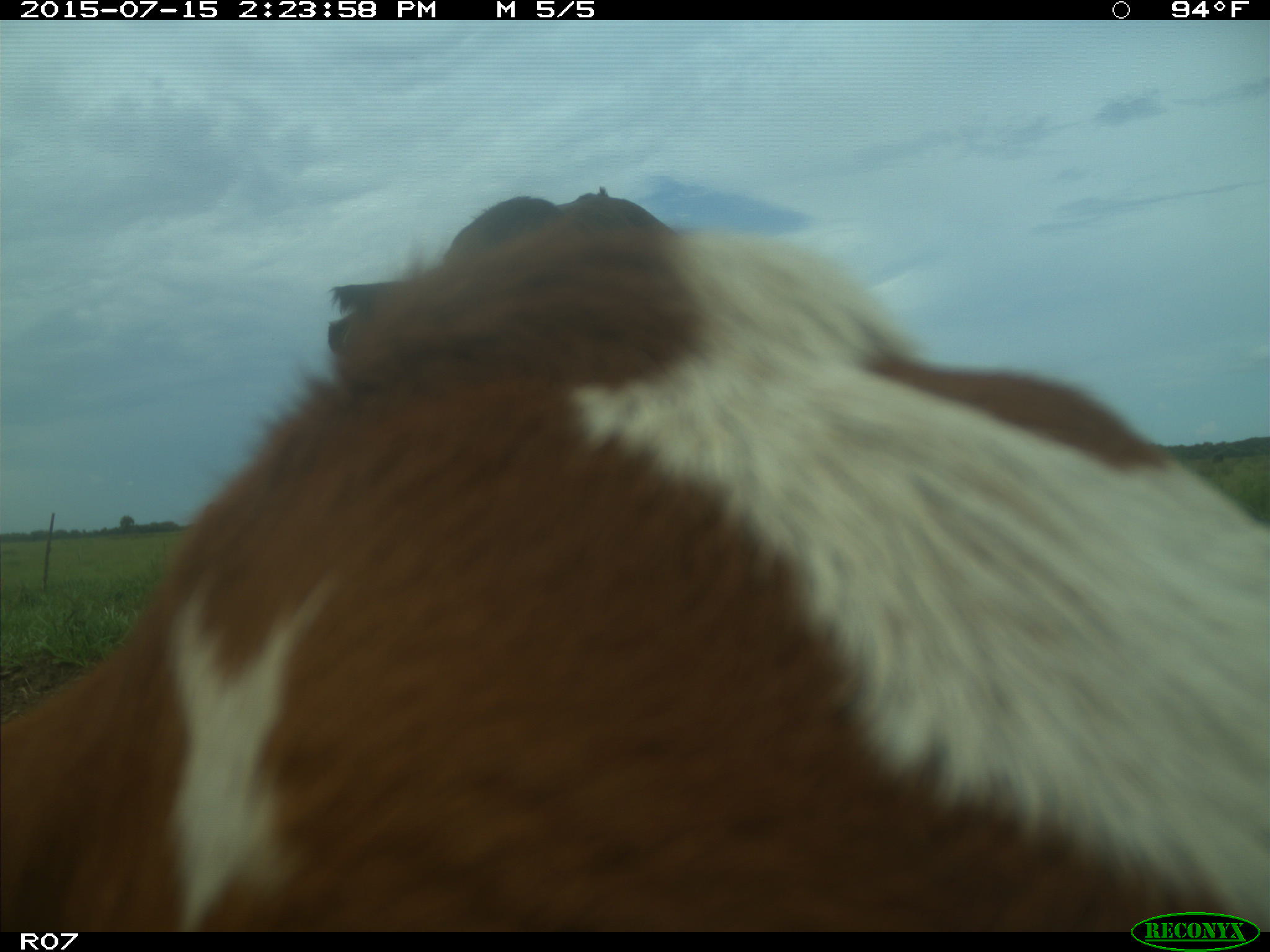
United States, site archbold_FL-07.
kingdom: Animalia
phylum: Chordata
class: Mammalia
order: Artiodactyla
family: Bovidae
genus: Bos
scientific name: Bos taurus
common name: domestic cow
Bos taurus (domestic cow).